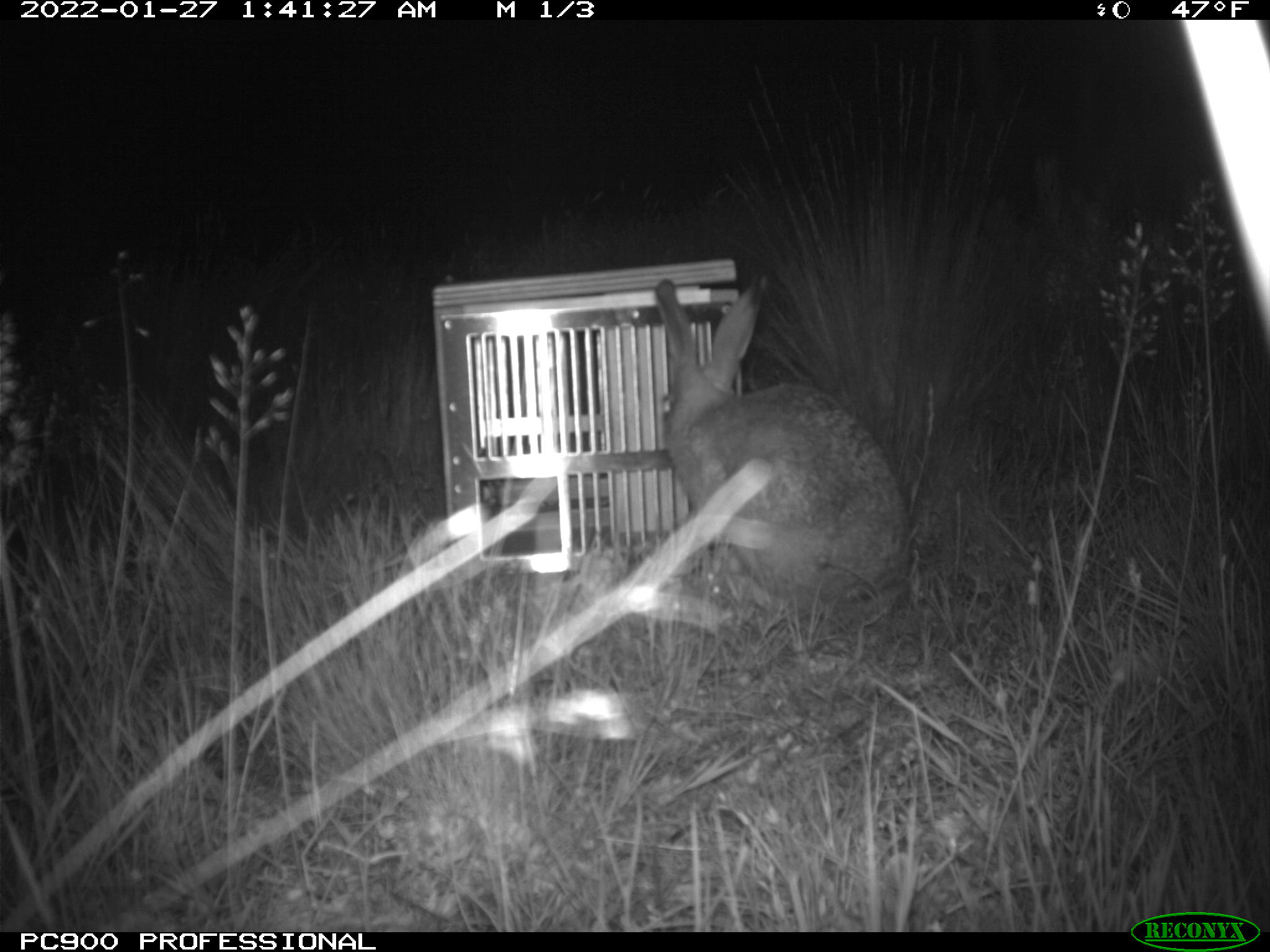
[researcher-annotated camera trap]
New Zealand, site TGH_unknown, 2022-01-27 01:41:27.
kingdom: Animalia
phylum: Chordata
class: Mammalia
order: Lagomorpha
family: Leporidae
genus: Lepus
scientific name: Lepus europaeus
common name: brown hare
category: hare